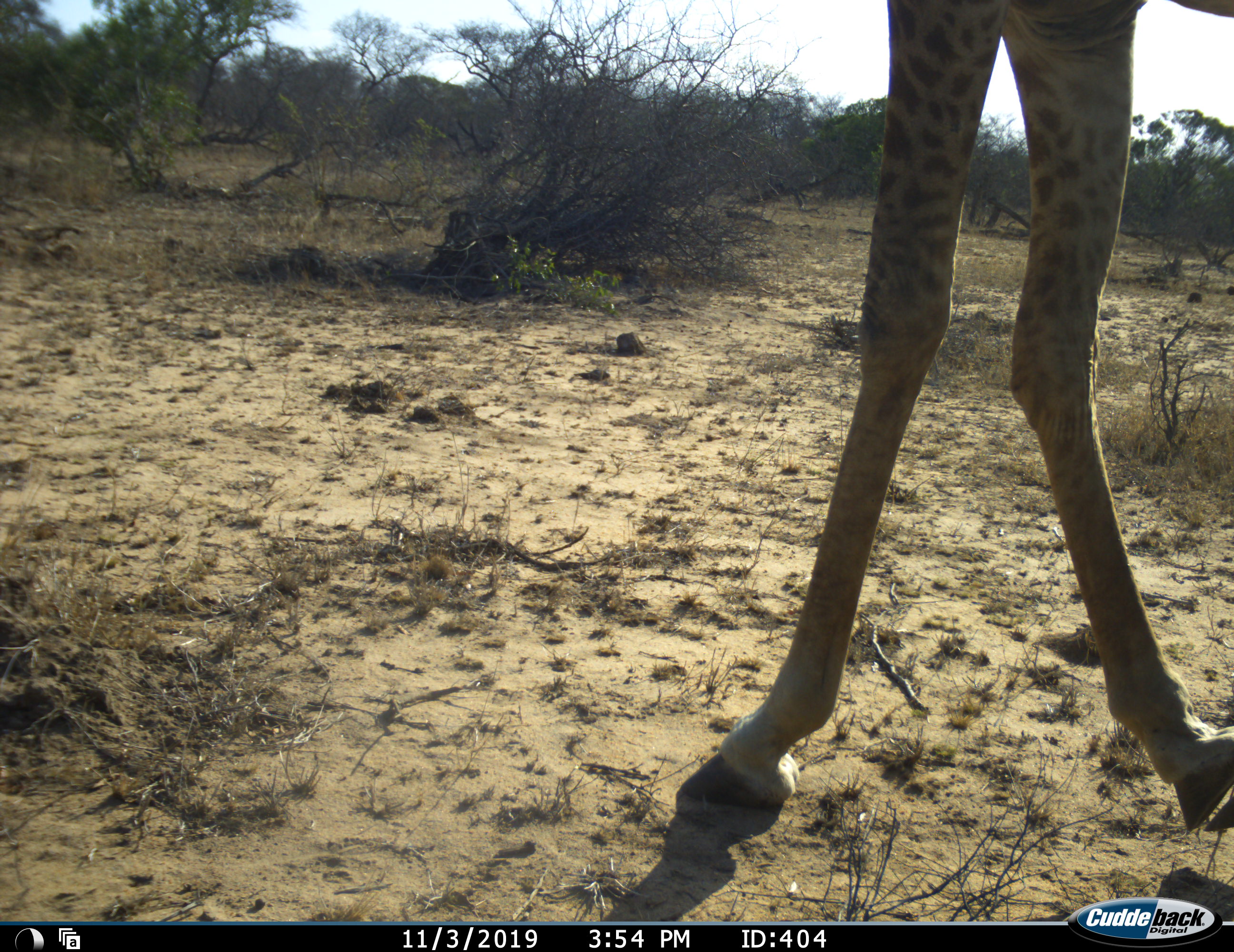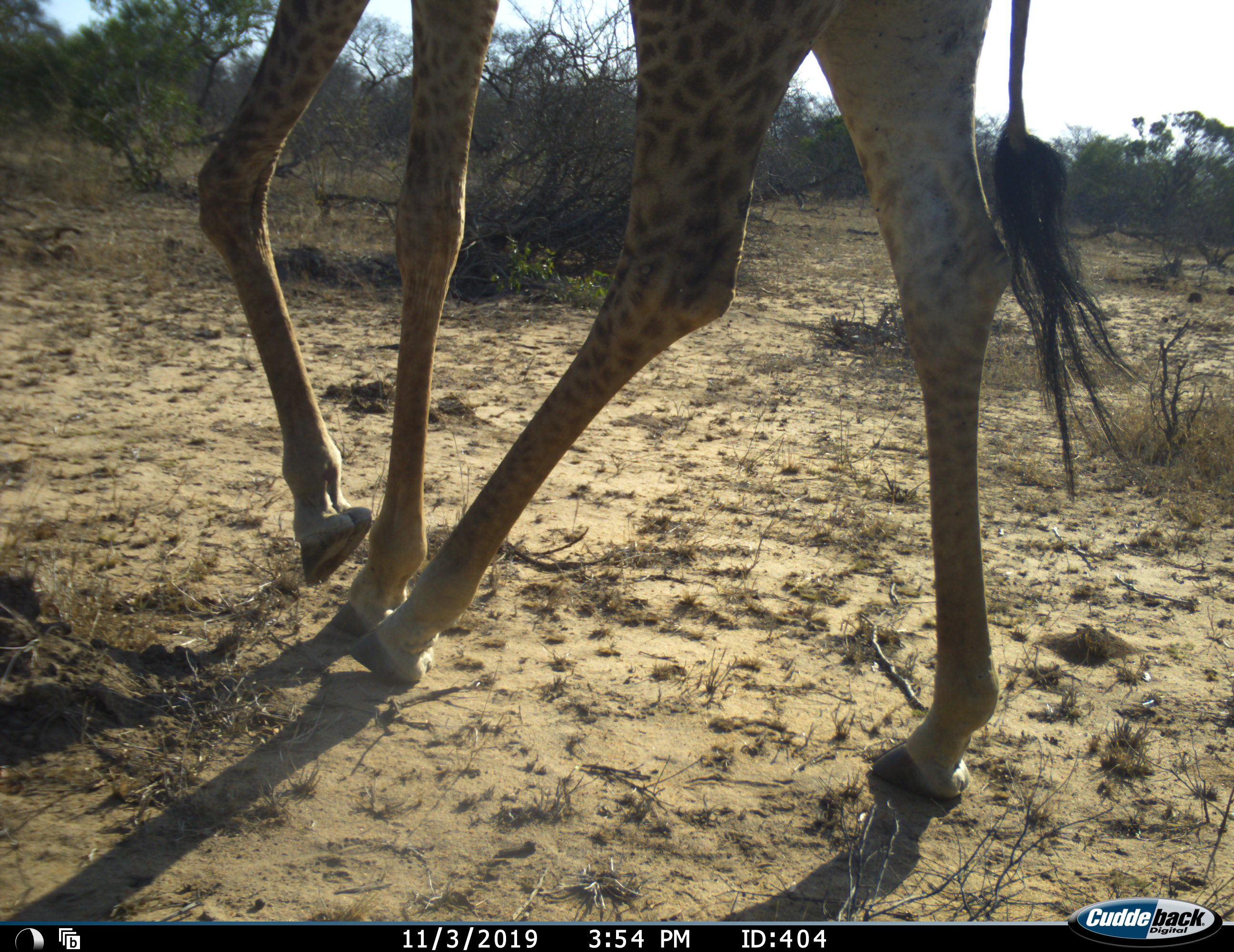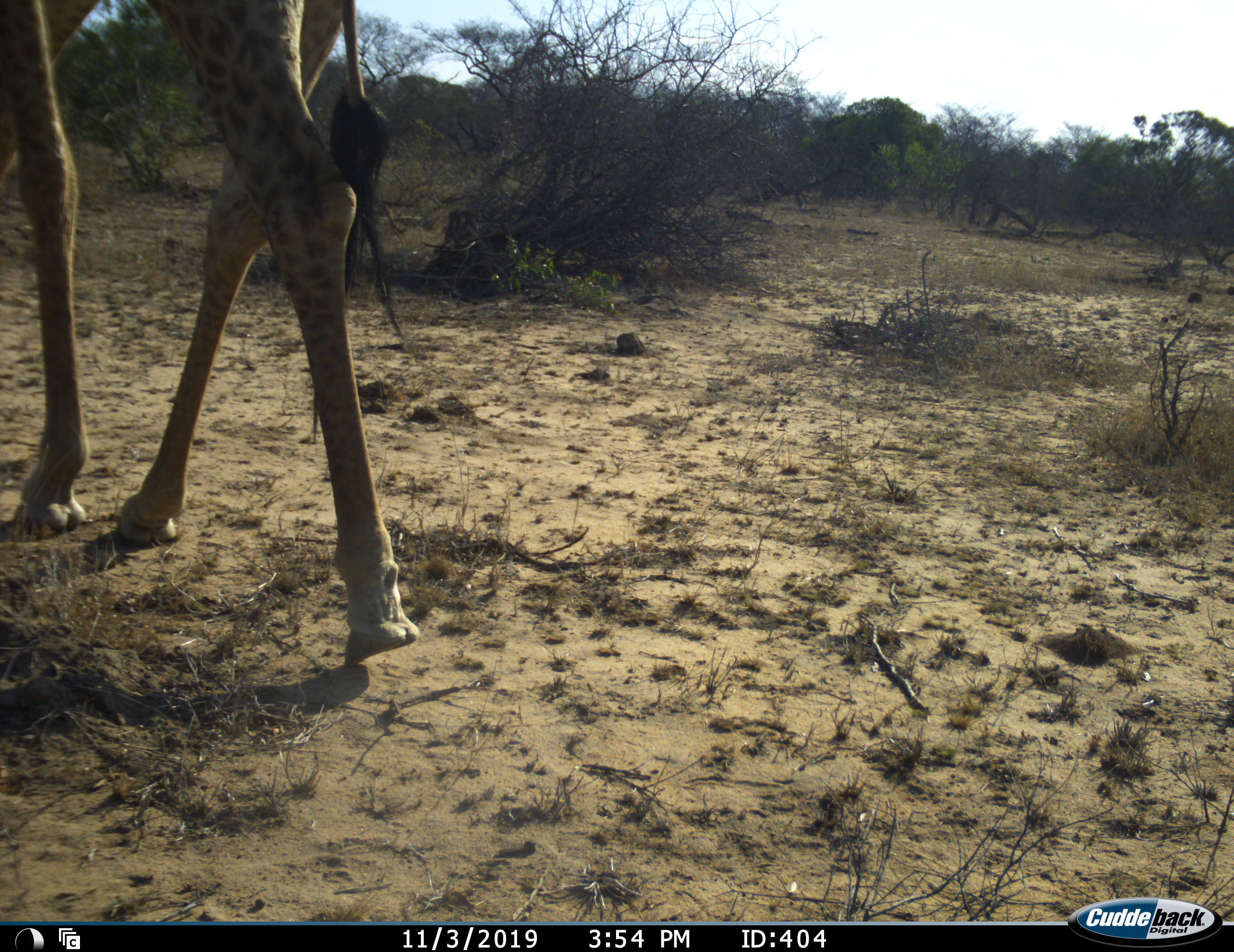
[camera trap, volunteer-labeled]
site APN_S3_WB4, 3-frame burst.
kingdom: Animalia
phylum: Chordata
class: Mammalia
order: Artiodactyla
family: Giraffidae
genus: Giraffa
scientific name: Giraffa camelopardalis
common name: giraffe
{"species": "giraffe (Giraffa camelopardalis)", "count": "1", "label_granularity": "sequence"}